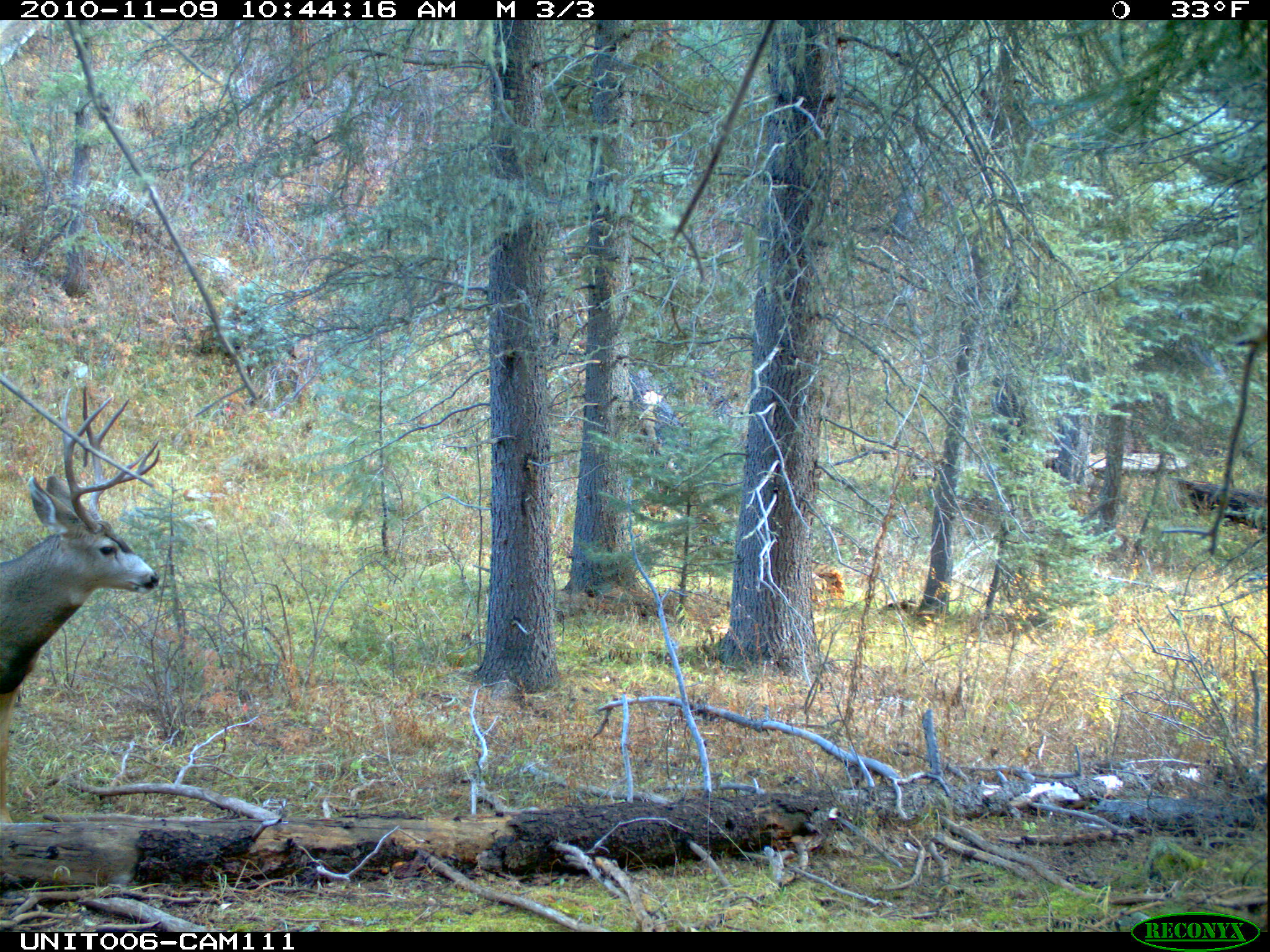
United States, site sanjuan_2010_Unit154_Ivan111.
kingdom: Animalia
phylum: Chordata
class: Mammalia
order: Artiodactyla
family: Cervidae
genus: Odocoileus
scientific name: Odocoileus hemionus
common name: mule deer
Odocoileus hemionus (mule deer).